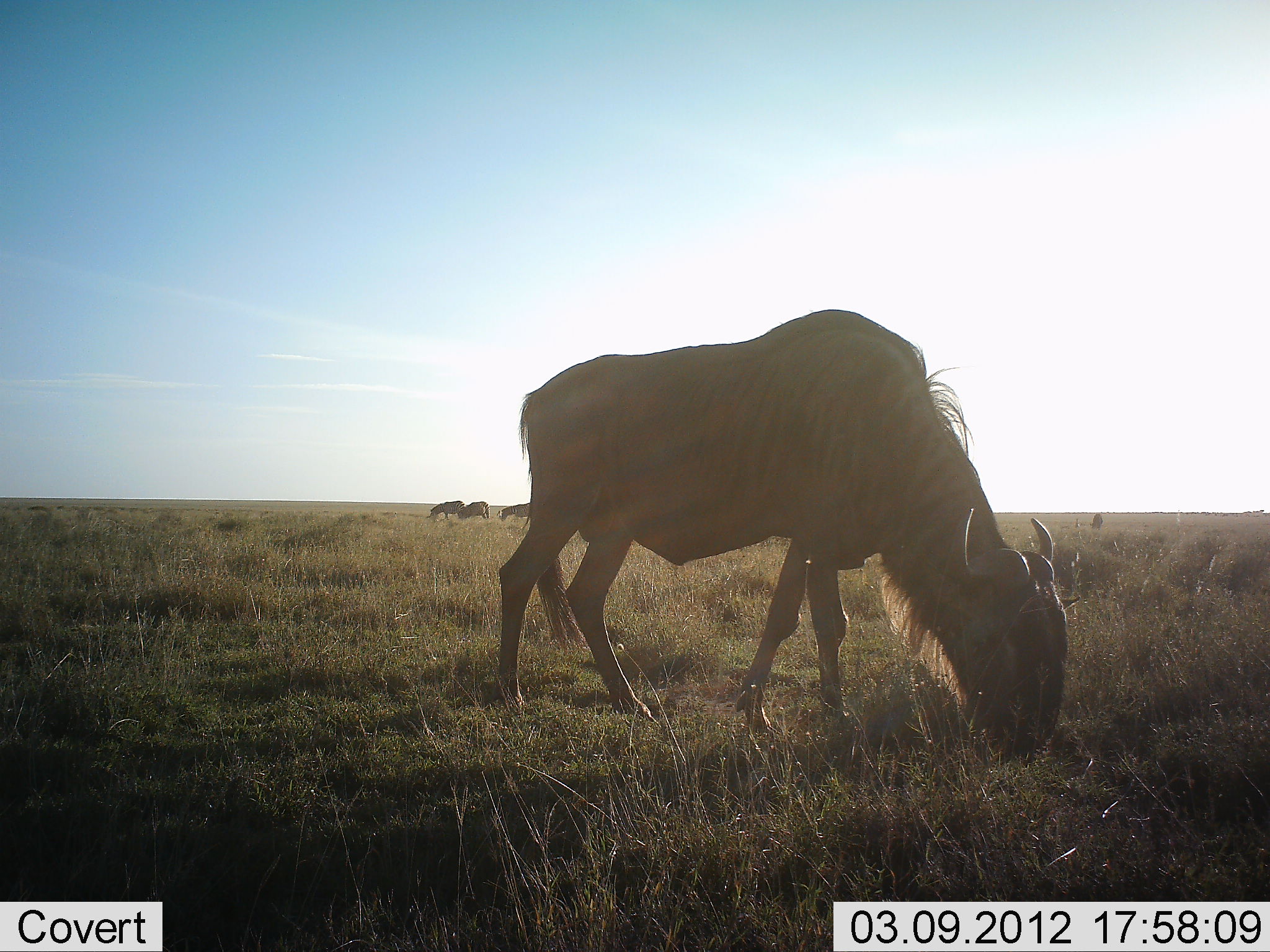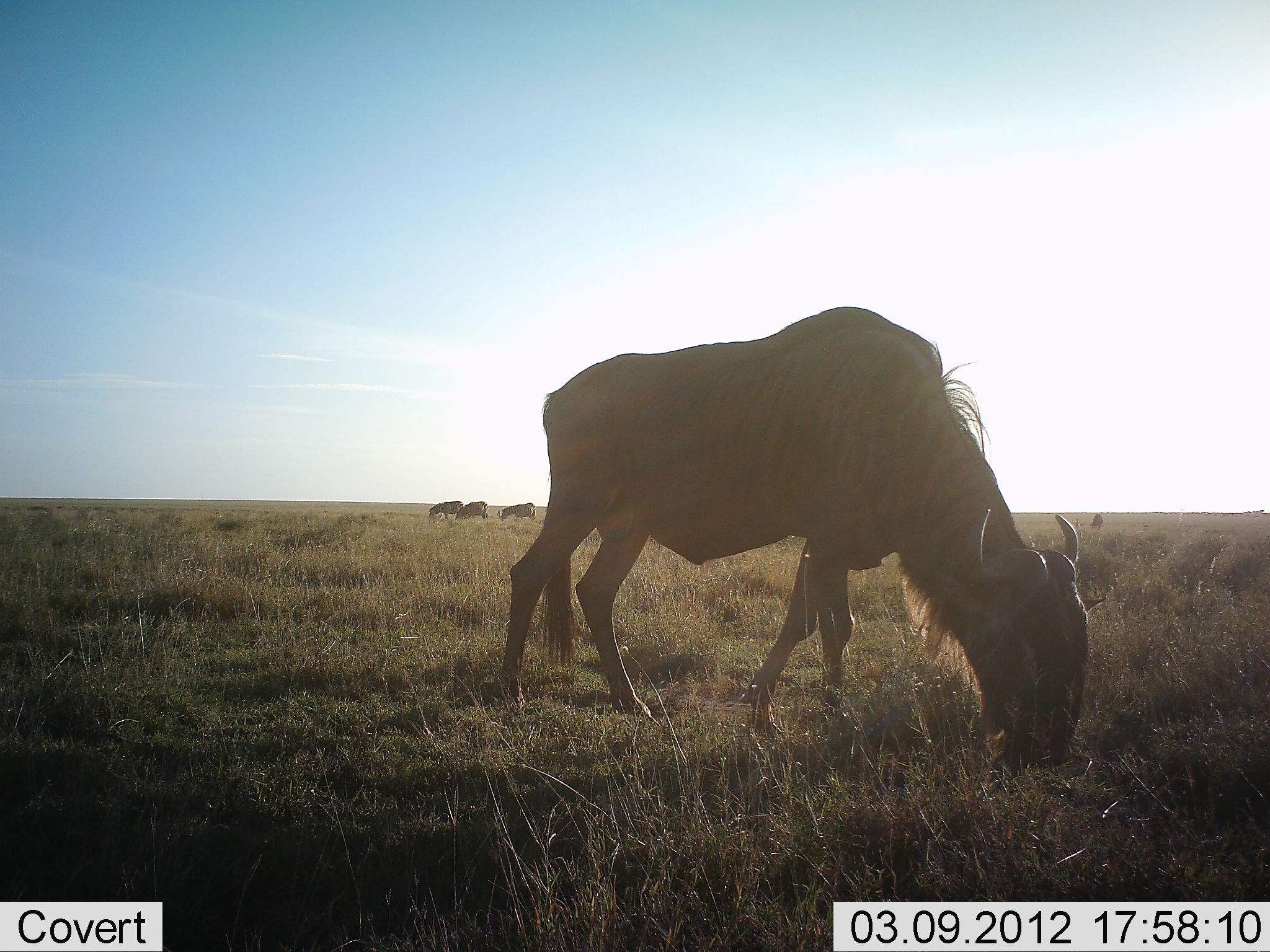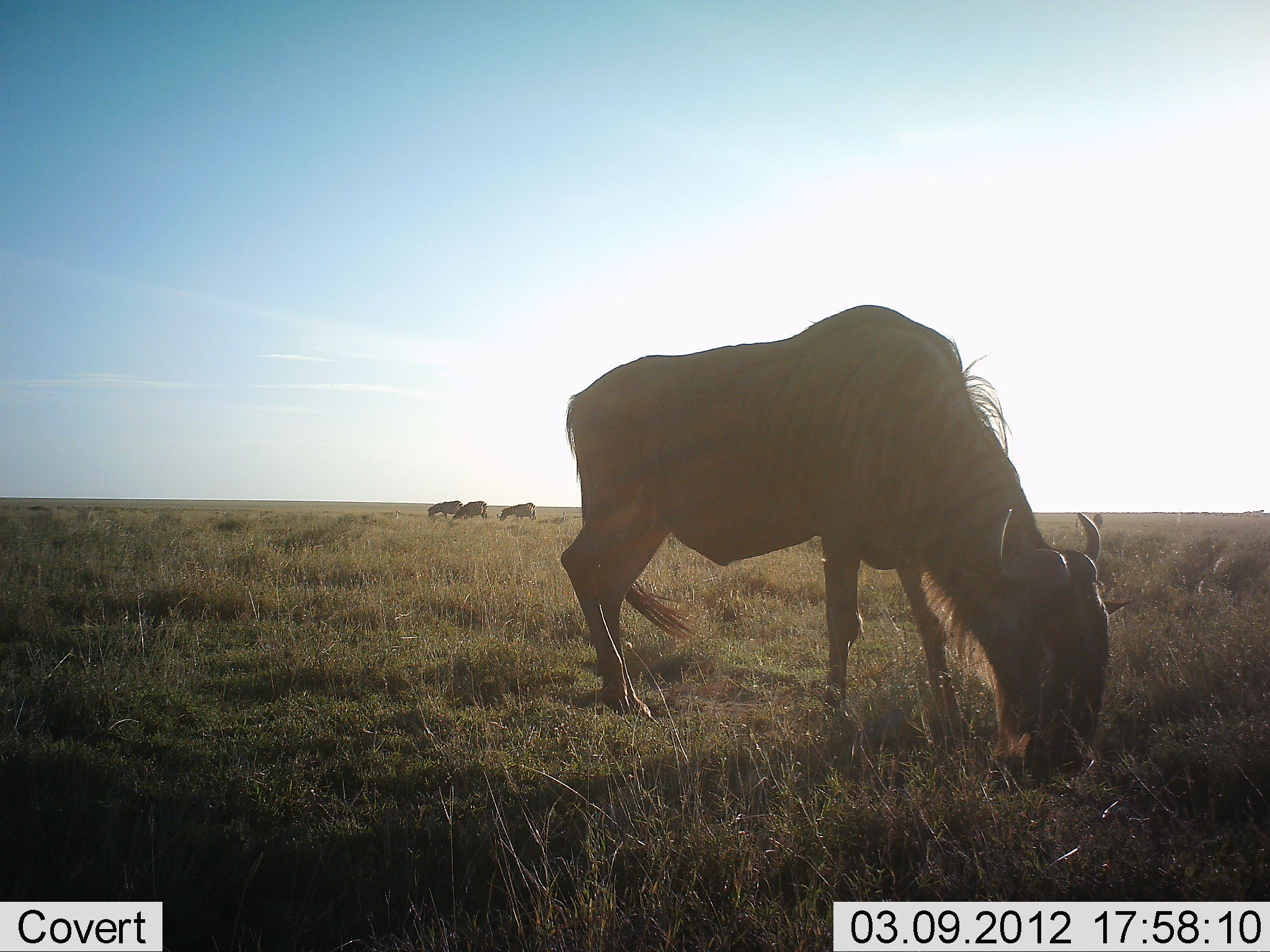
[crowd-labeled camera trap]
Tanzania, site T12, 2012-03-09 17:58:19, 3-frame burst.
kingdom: Animalia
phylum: Chordata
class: Mammalia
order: Artiodactyla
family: Bovidae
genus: Connochaetes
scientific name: Connochaetes taurinus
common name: blue wildebeest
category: wildebeest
Wildebeest (blue wildebeest) (Connochaetes taurinus), count 4. Behavior (volunteer vote fractions): standing 30%, resting 0%, moving 7%, interacting 0%. Young present (vote fraction): 0%. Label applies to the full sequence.